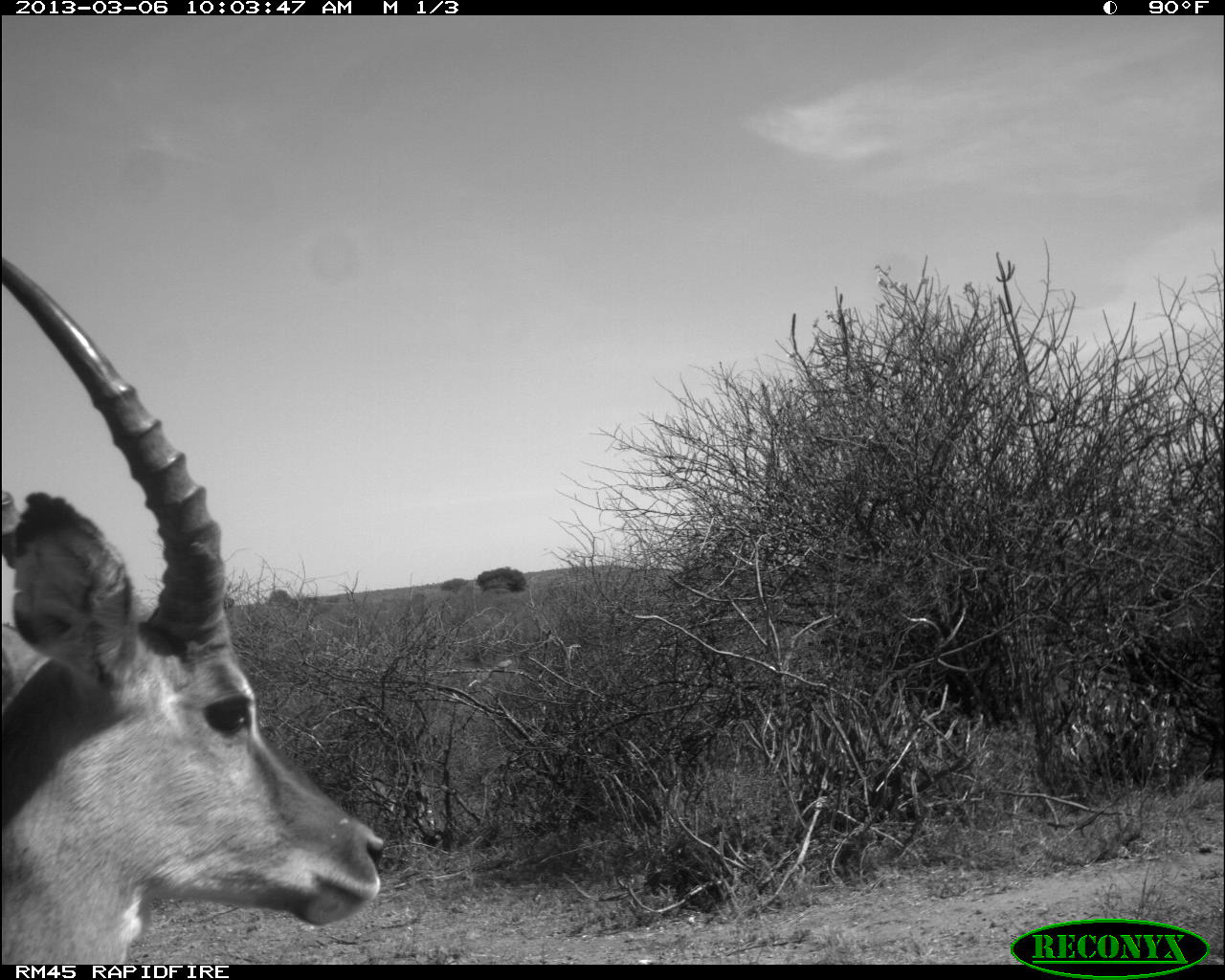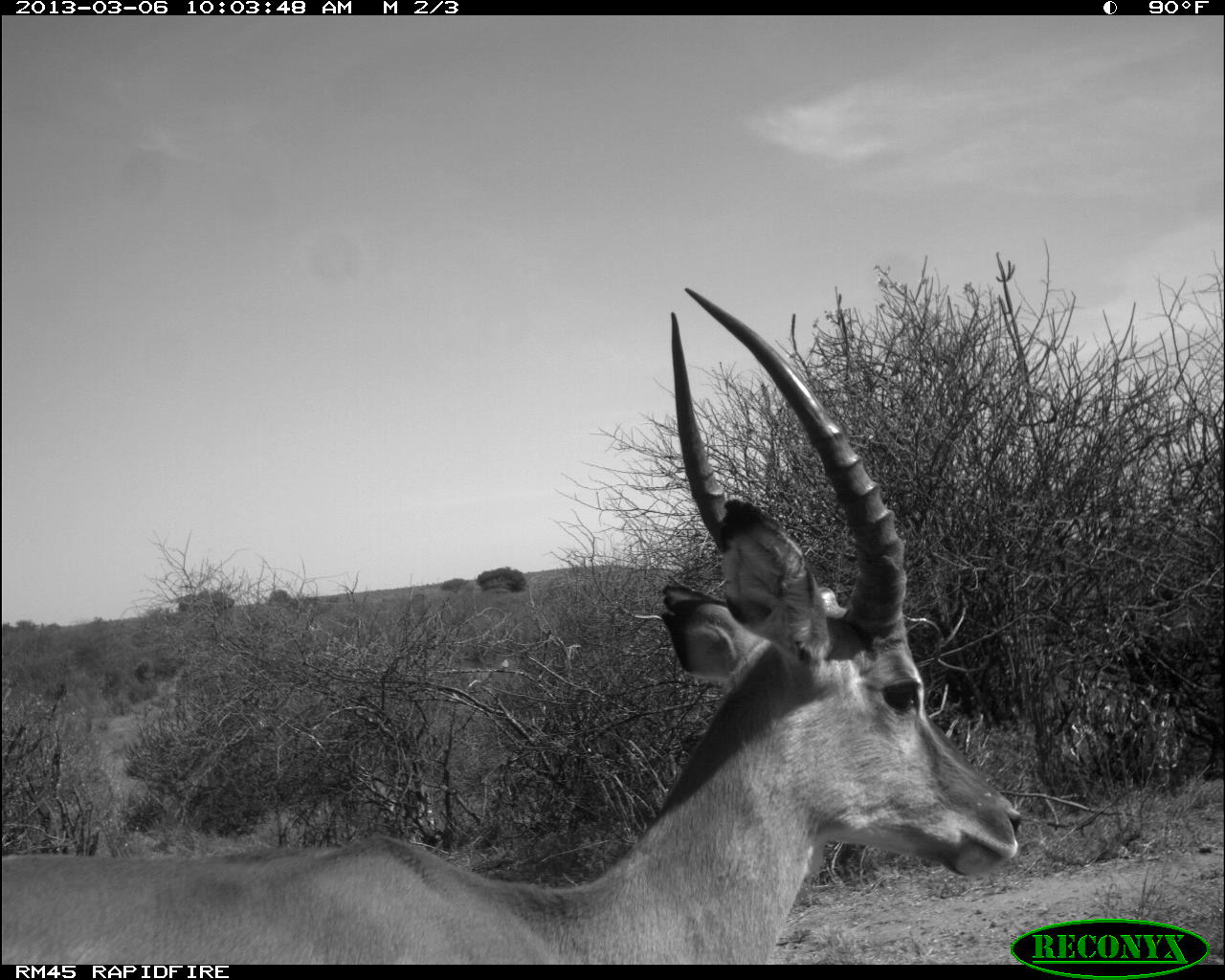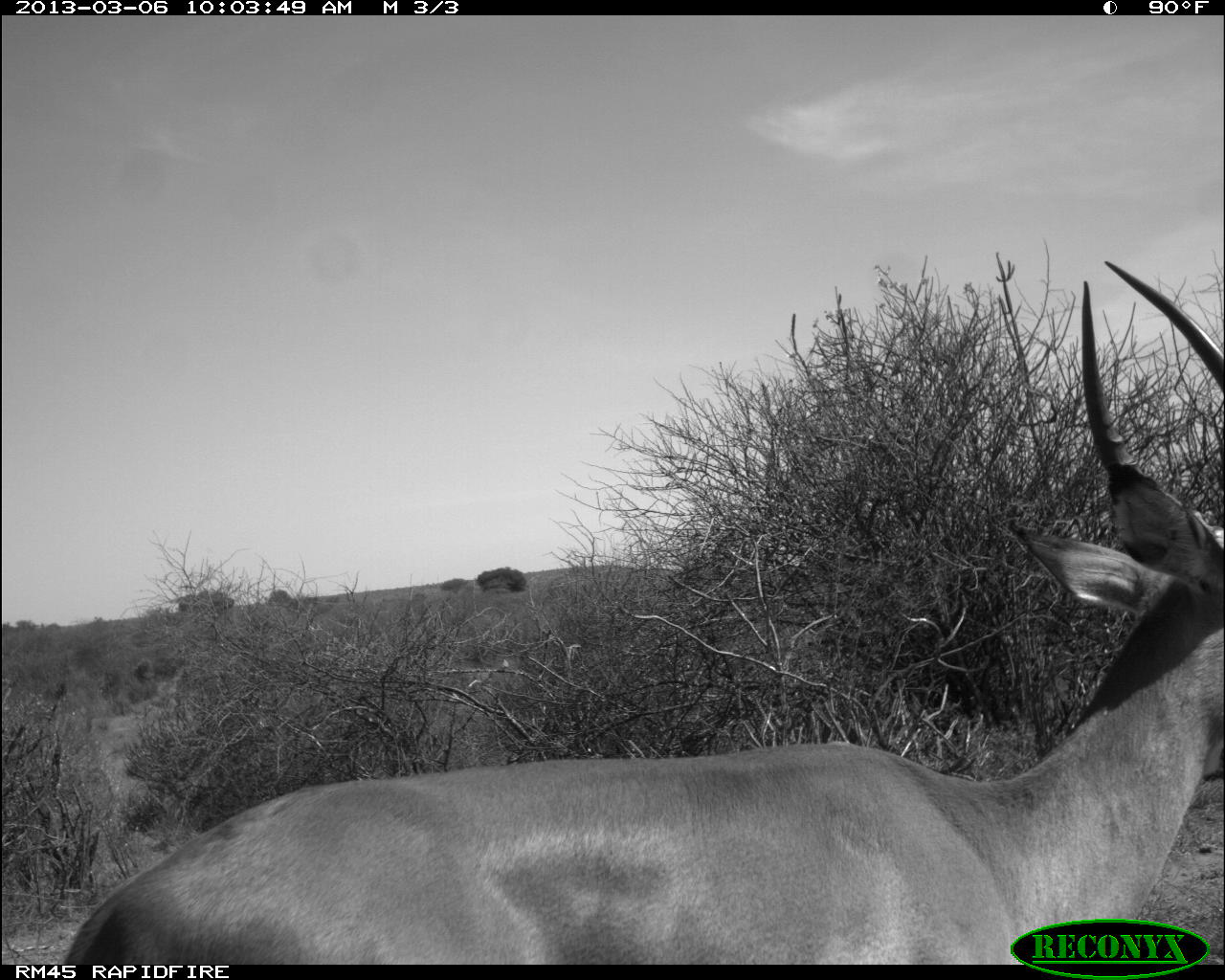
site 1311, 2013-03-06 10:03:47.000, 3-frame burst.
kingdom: Animalia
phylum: Chordata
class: Mammalia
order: Artiodactyla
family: Bovidae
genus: Aepyceros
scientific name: Aepyceros melampus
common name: impala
Aepyceros melampus (impala), count 1.